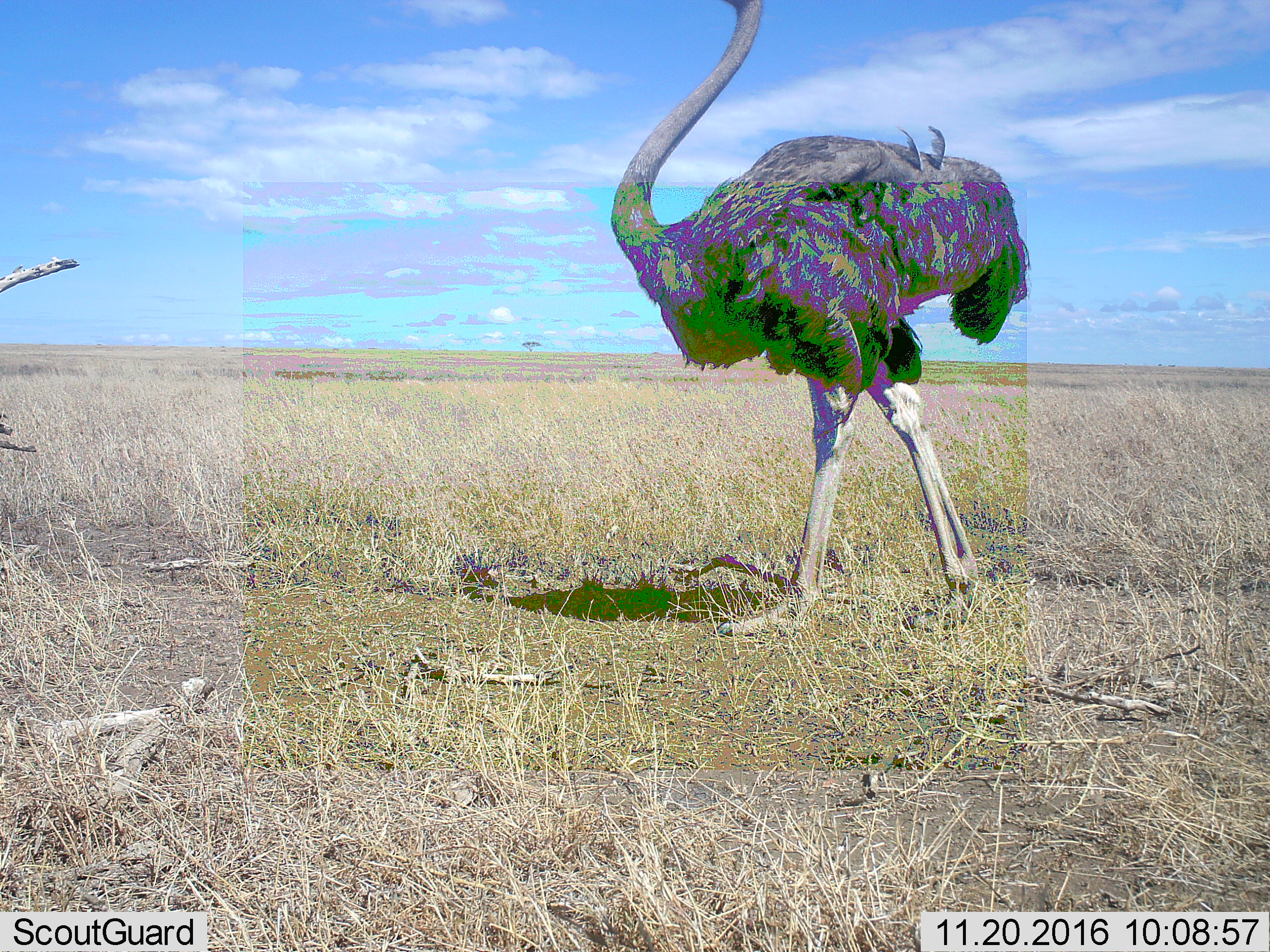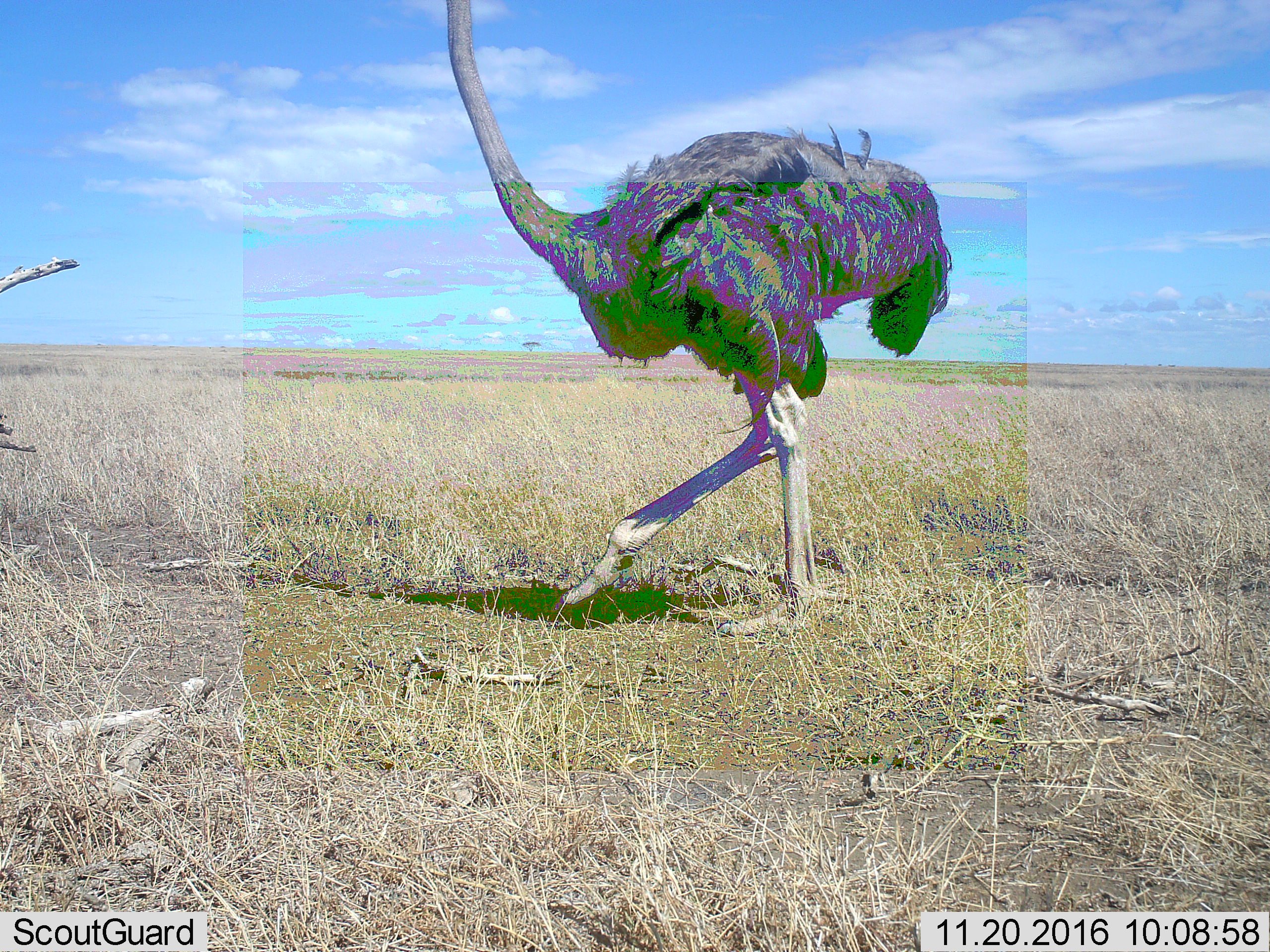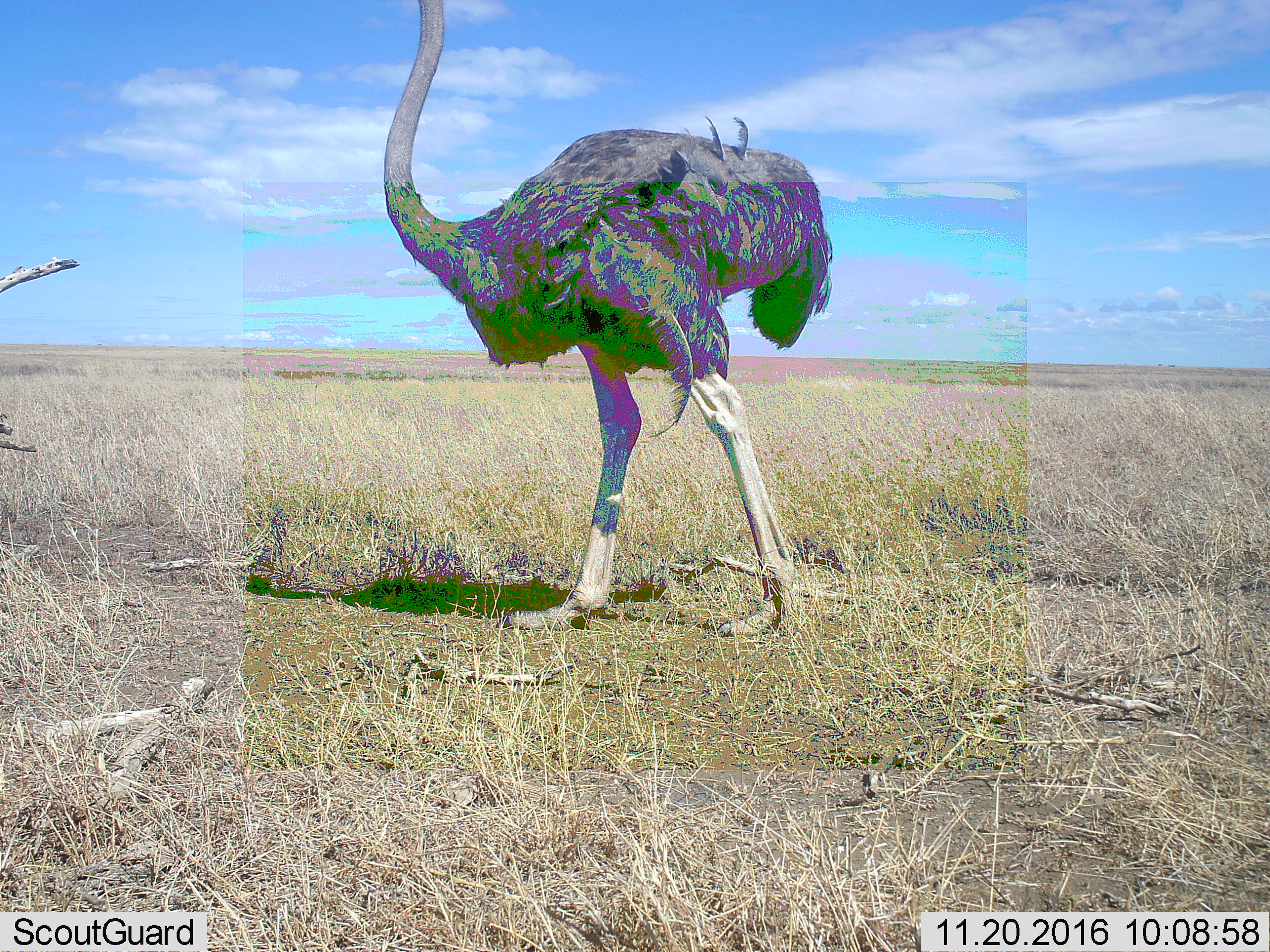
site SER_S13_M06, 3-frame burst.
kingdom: Animalia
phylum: Chordata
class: Aves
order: Struthioniformes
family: Struthionidae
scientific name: Struthionidae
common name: ostrich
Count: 1.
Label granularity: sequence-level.